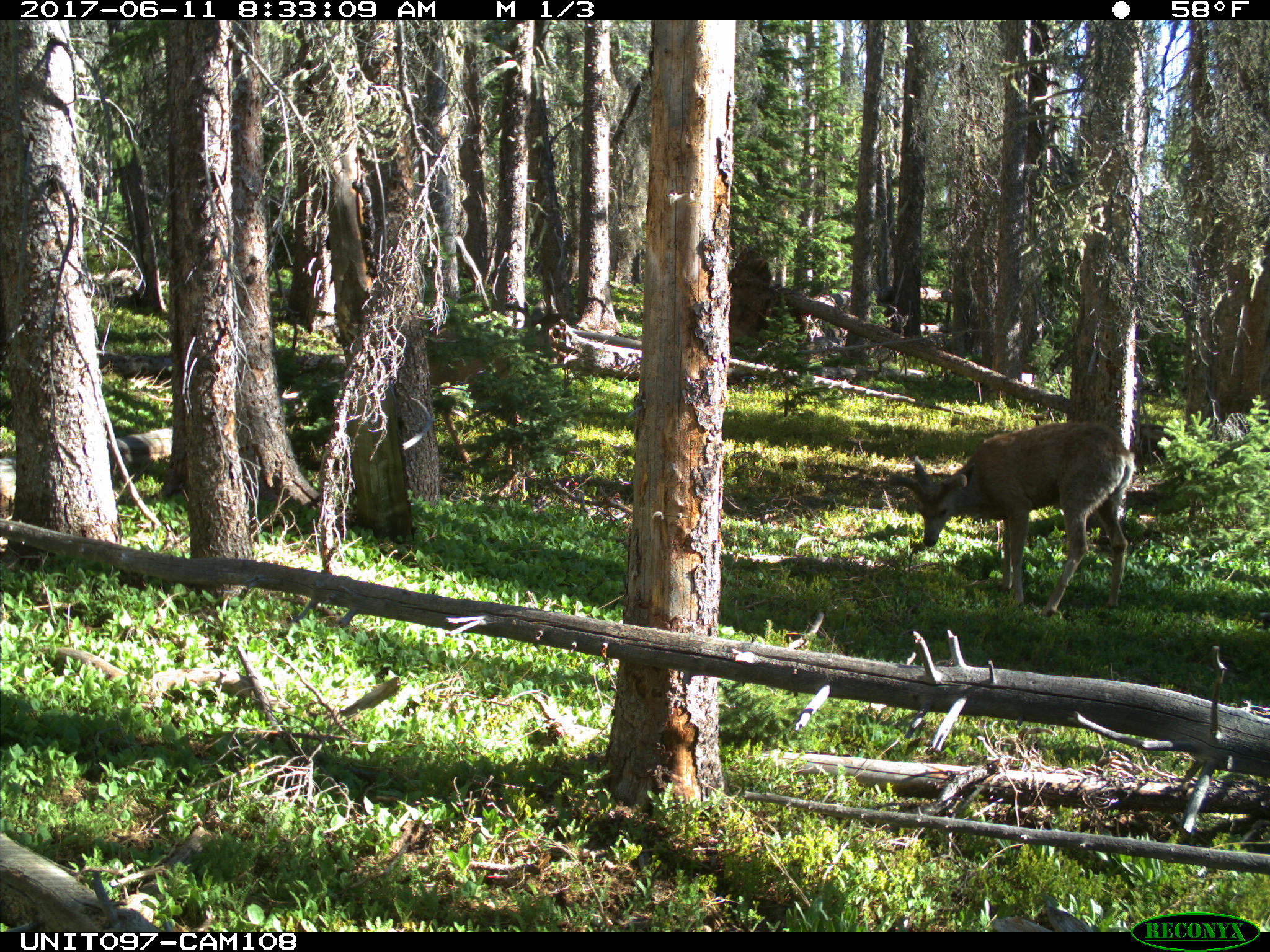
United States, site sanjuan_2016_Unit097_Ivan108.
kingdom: Animalia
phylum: Chordata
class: Mammalia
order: Artiodactyla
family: Cervidae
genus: Odocoileus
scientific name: Odocoileus hemionus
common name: mule deer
Odocoileus hemionus (mule deer).